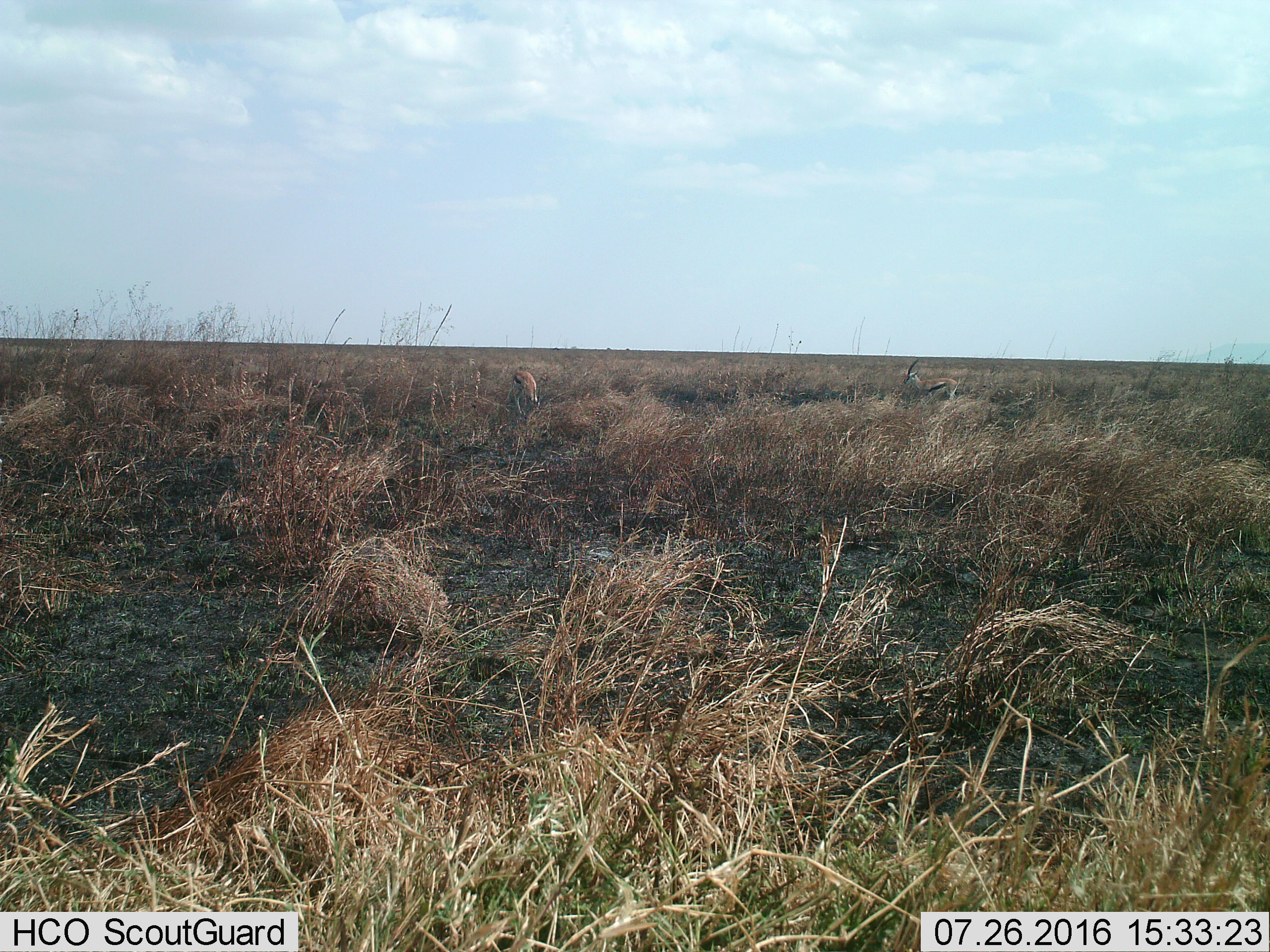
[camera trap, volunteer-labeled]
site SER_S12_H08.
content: unidentified animal